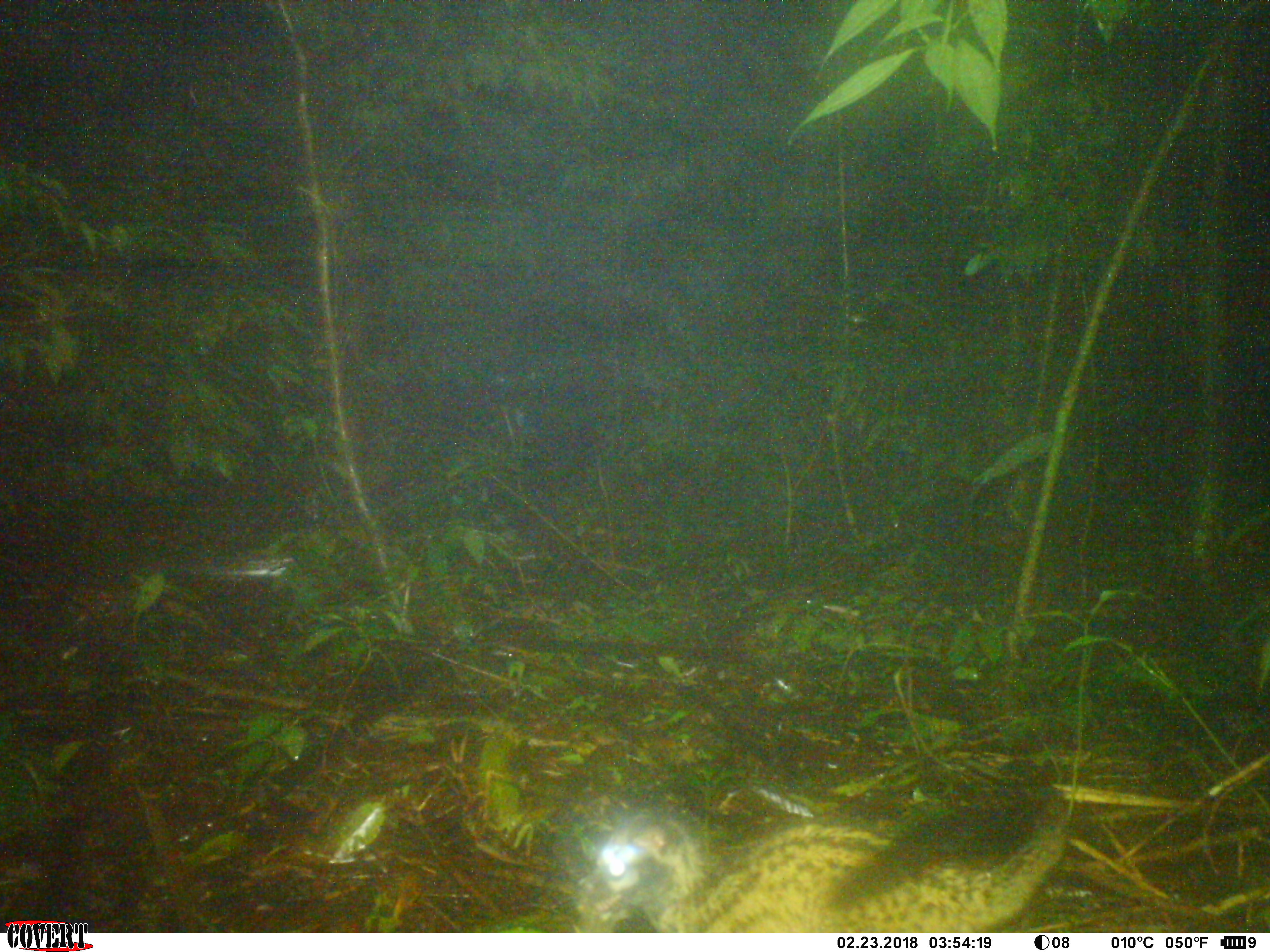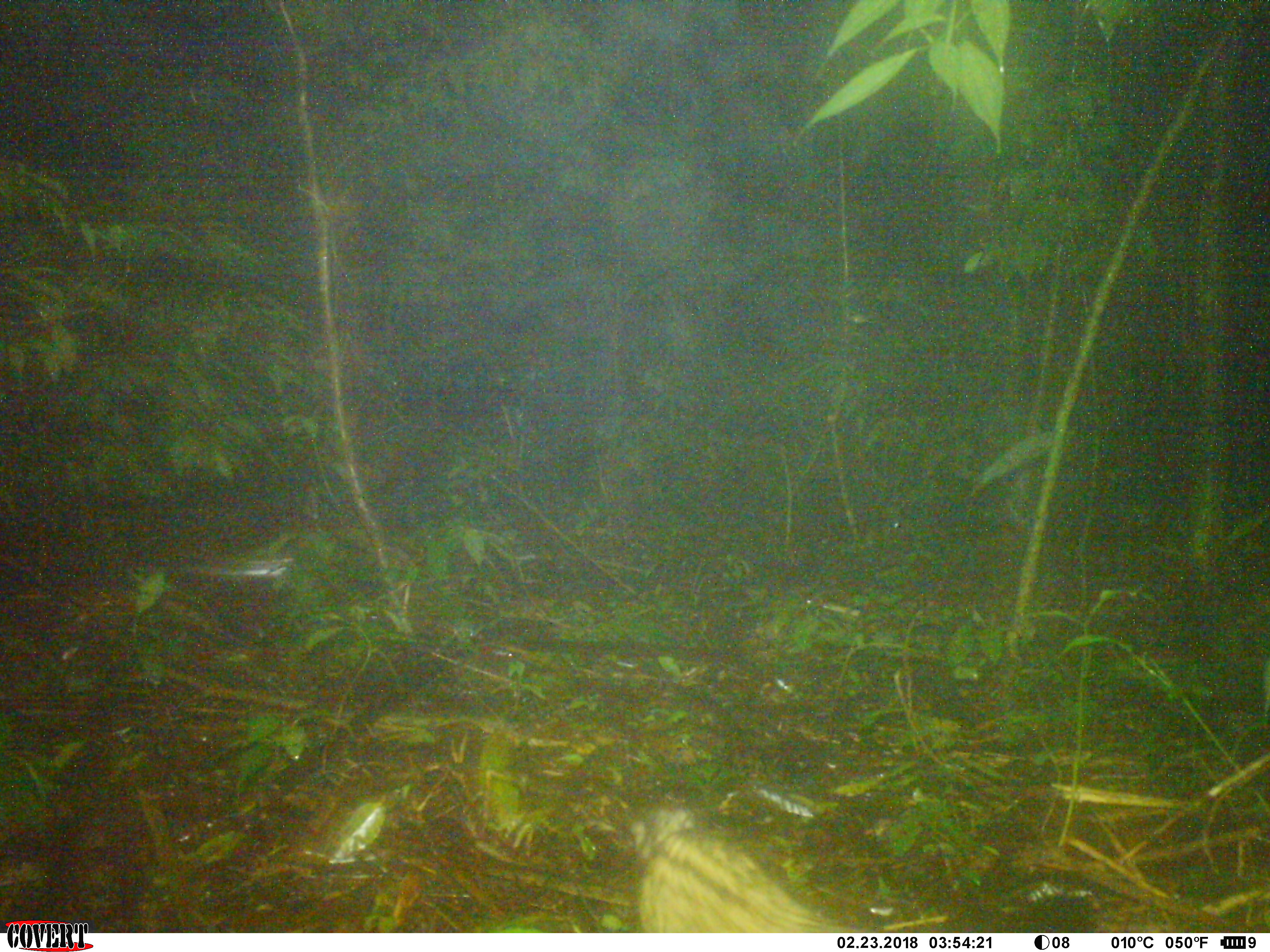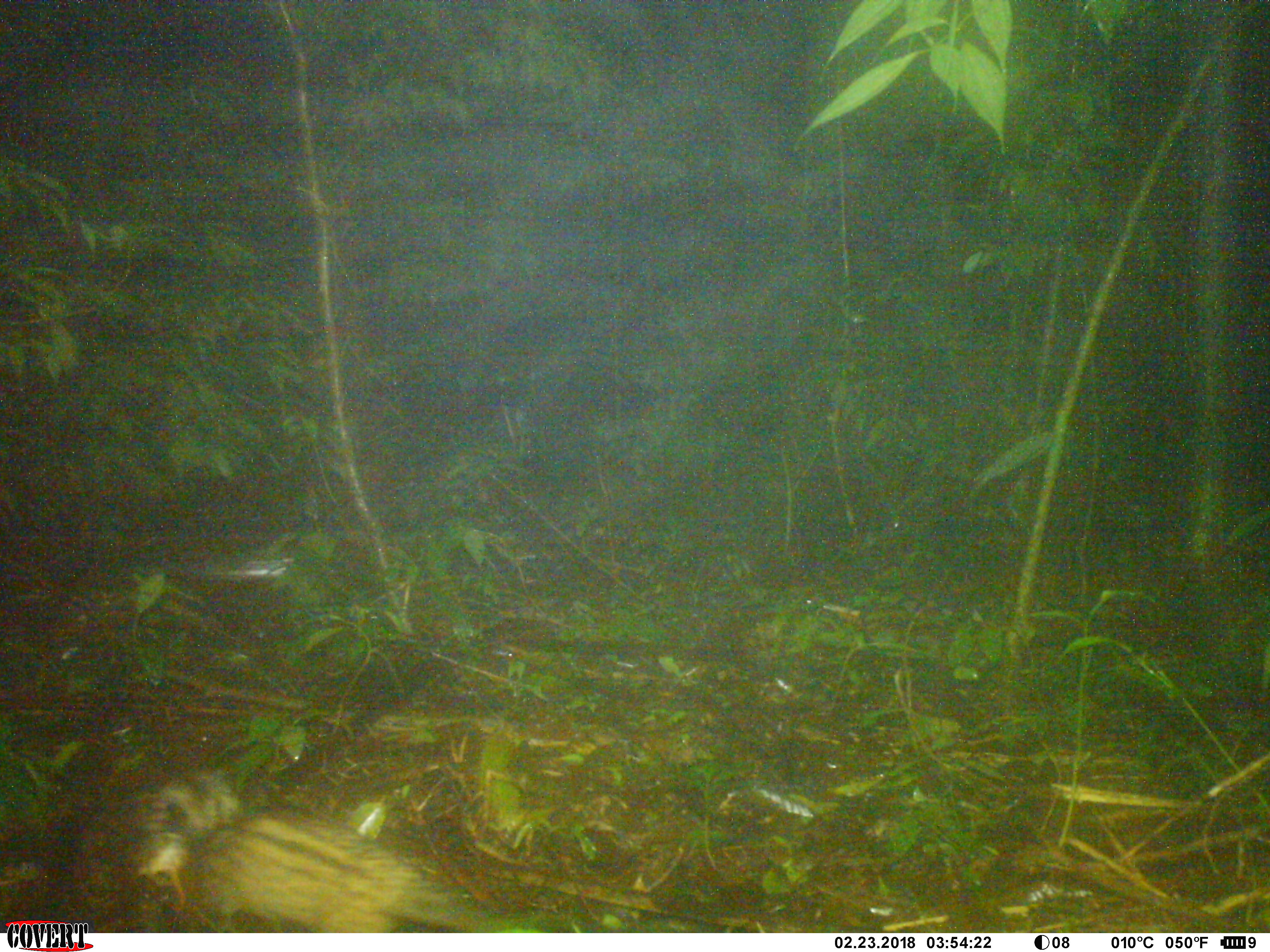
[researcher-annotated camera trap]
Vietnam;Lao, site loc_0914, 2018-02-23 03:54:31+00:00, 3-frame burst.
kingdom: Animalia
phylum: Chordata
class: Mammalia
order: Carnivora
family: Viverridae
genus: Paradoxurus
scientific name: Paradoxurus hermaphroditus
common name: common palm civet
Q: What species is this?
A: Common palm civet (Paradoxurus hermaphroditus).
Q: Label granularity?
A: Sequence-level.